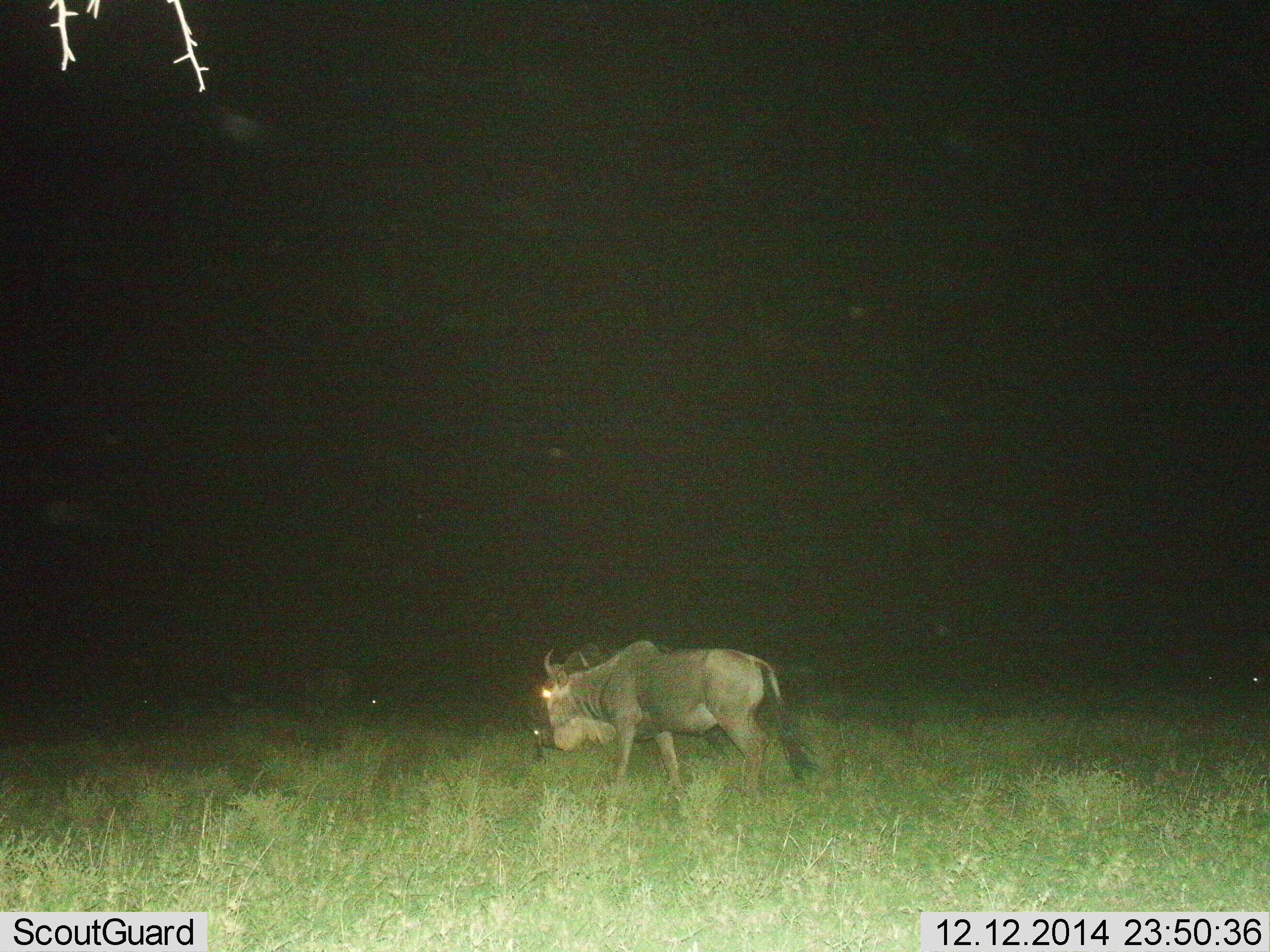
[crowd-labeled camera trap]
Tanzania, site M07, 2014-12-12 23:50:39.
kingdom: Animalia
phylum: Chordata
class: Mammalia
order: Artiodactyla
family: Bovidae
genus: Connochaetes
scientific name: Connochaetes taurinus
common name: blue wildebeest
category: wildebeest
Wildebeest (blue wildebeest) (Connochaetes taurinus), count 1. Behavior (volunteer vote fractions): standing 30%, resting 0%, moving 70%, interacting 0%. Young present (vote fraction): 0%. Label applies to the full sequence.